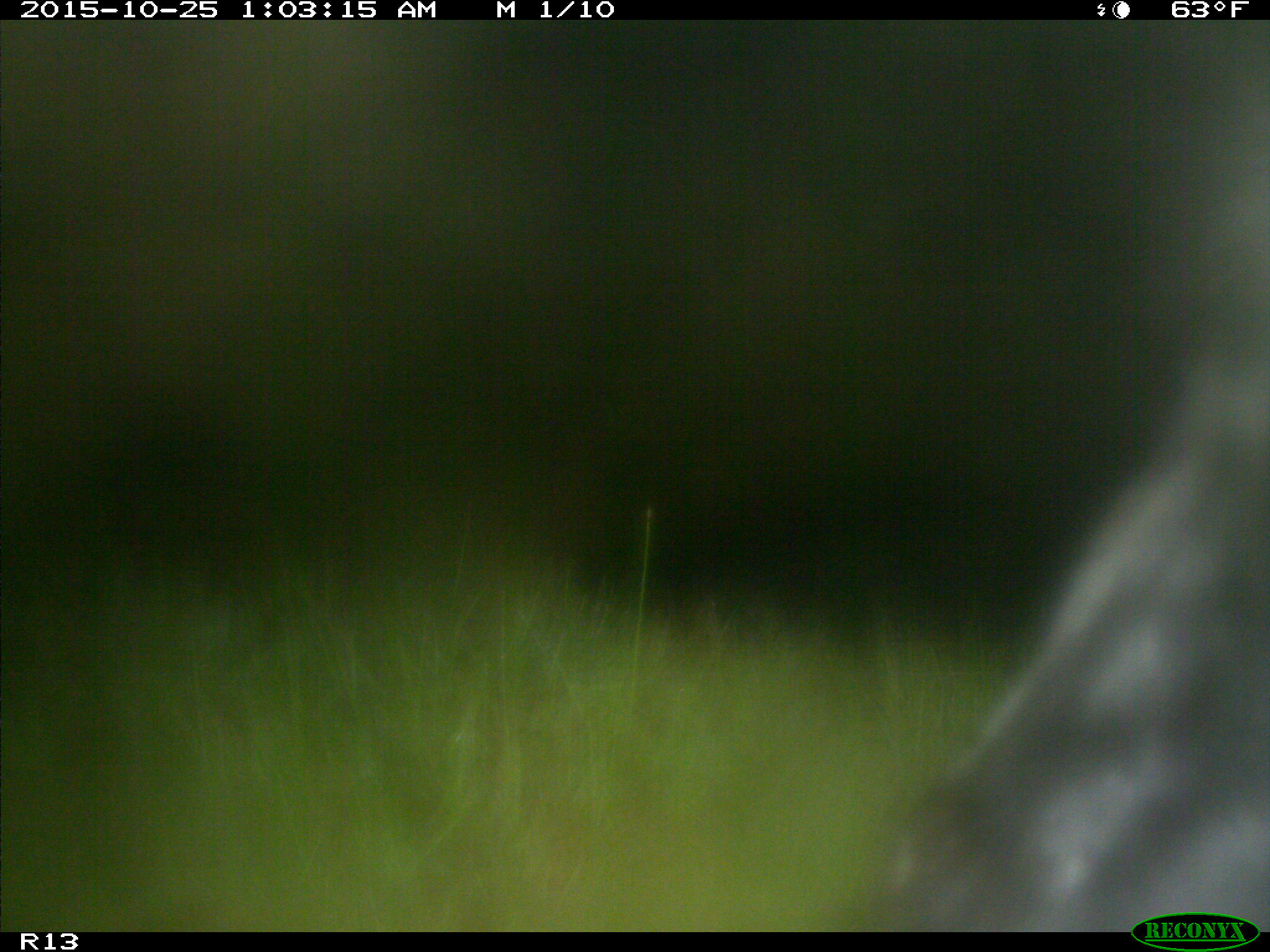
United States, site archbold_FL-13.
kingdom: Animalia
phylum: Chordata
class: Mammalia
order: Artiodactyla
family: Bovidae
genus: Bos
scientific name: Bos taurus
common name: domestic cow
Bos taurus (domestic cow).